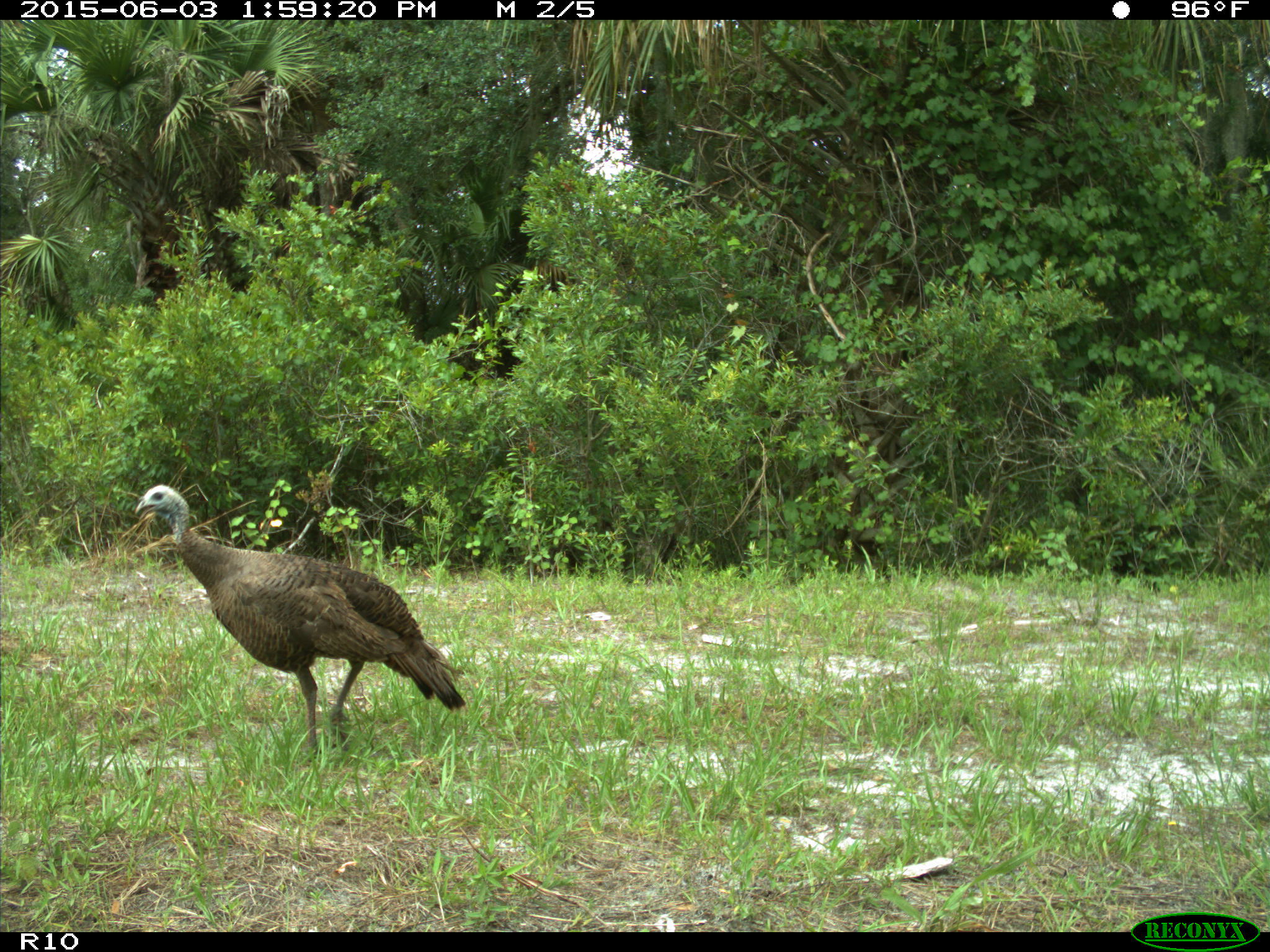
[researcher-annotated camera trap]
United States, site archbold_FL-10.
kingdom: Animalia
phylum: Chordata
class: Aves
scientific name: Aves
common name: birds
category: unidentified bird